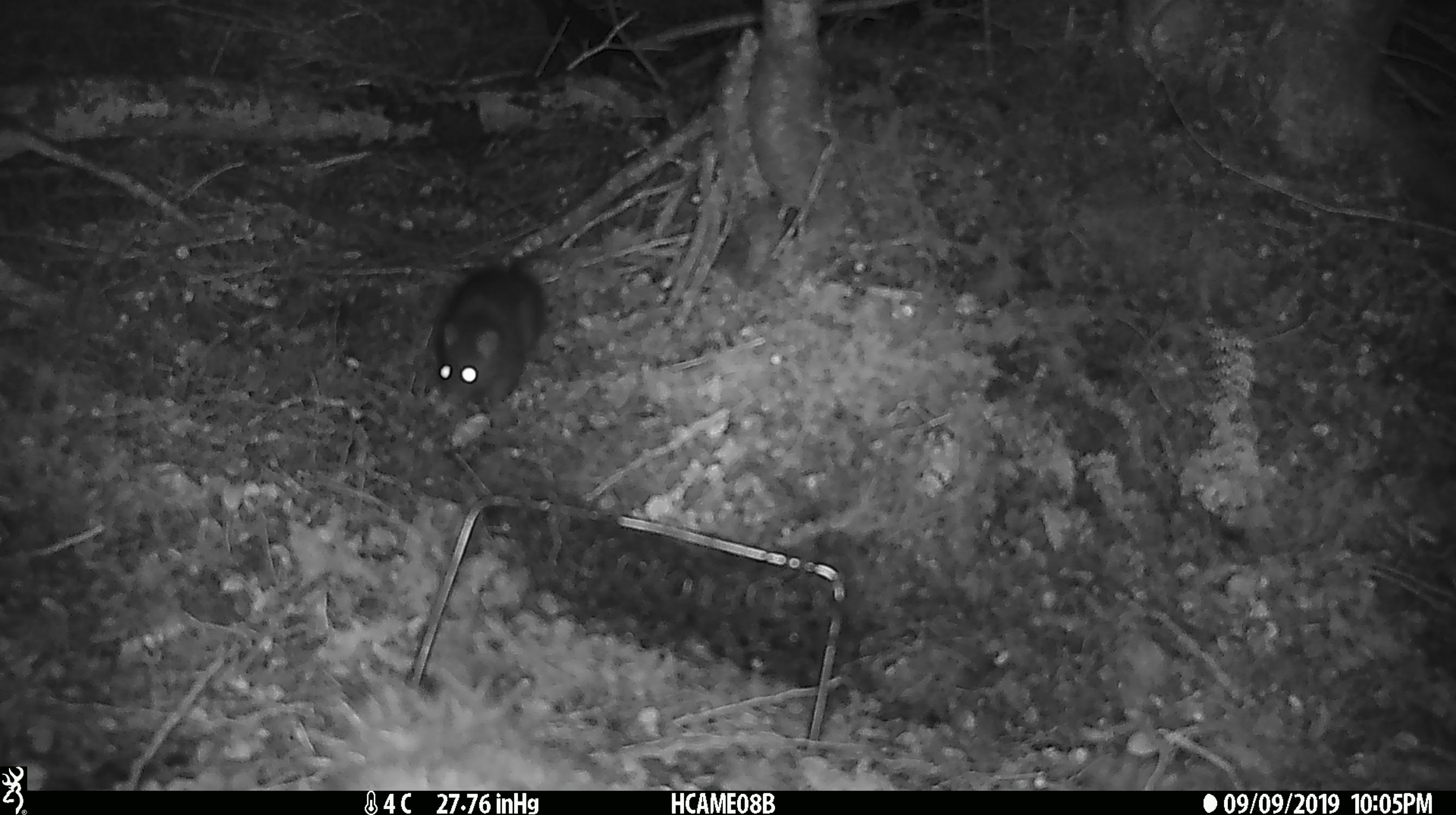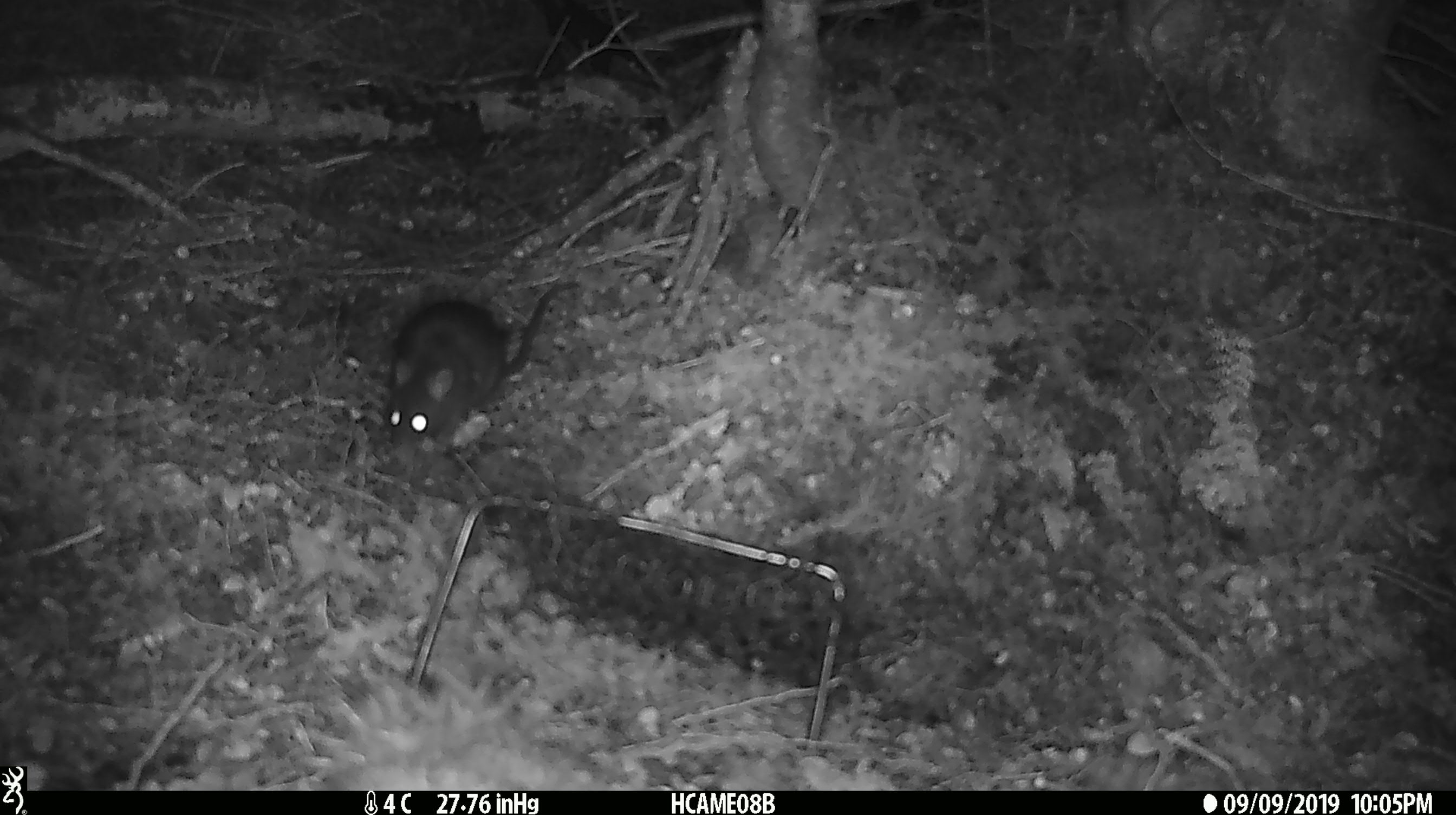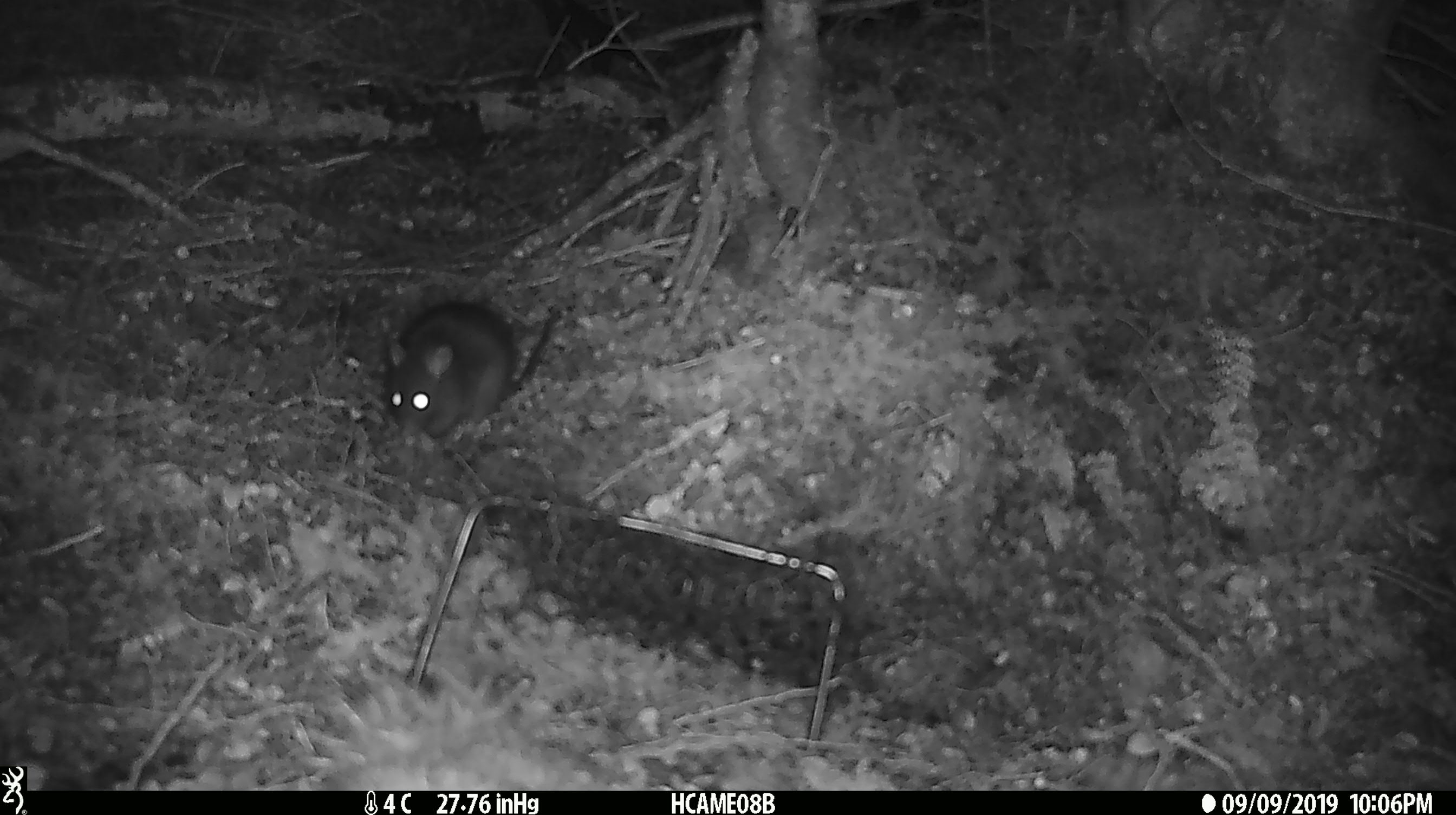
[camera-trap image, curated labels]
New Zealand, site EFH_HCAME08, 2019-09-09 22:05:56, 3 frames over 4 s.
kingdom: Animalia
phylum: Chordata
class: Mammalia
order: Rodentia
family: Muridae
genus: Rattus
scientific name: Rattus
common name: rat